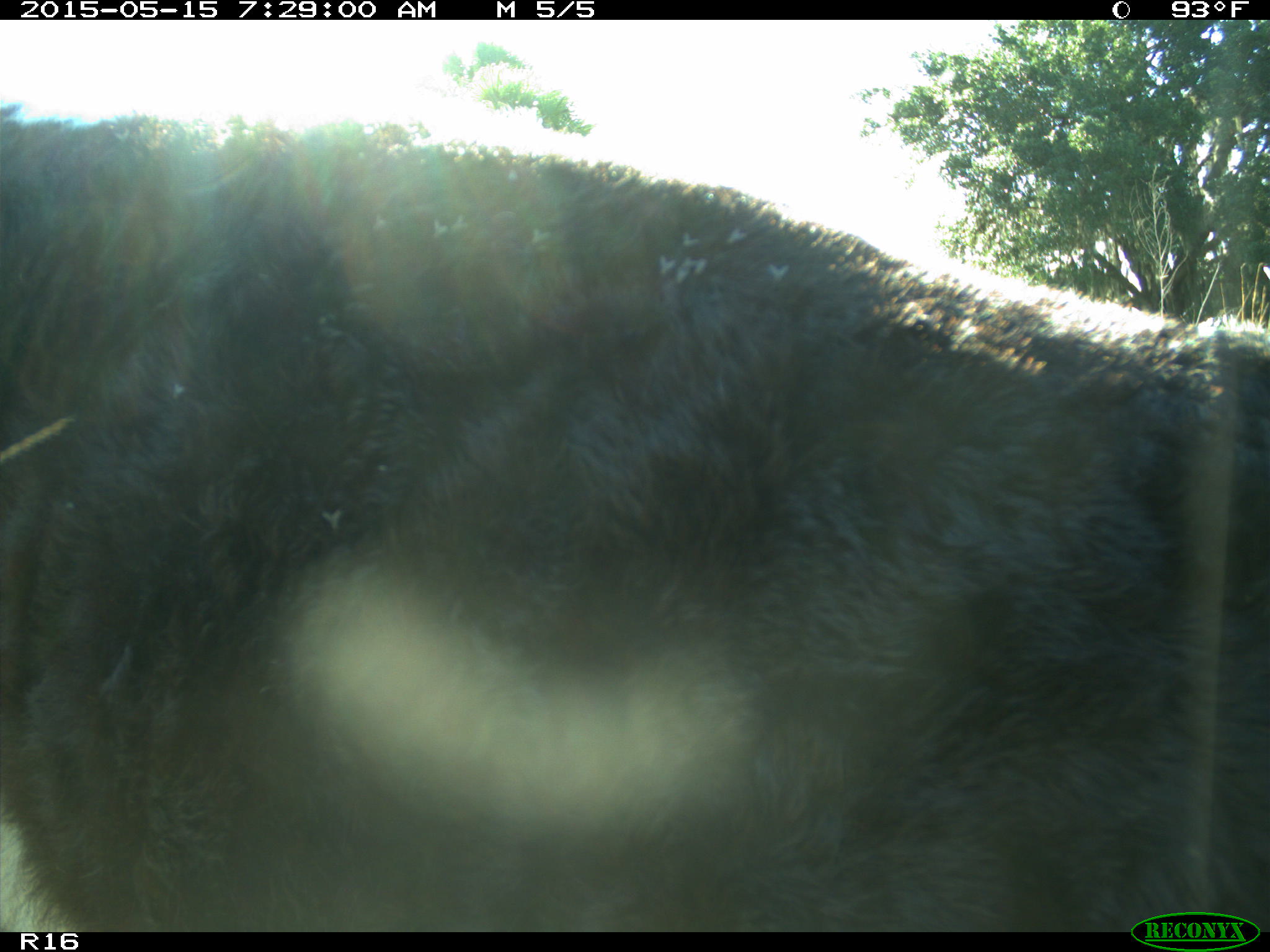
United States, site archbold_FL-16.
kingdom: Animalia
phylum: Chordata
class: Mammalia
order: Artiodactyla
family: Bovidae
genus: Bos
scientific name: Bos taurus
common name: domestic cow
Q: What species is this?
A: Bos taurus (domestic cow).